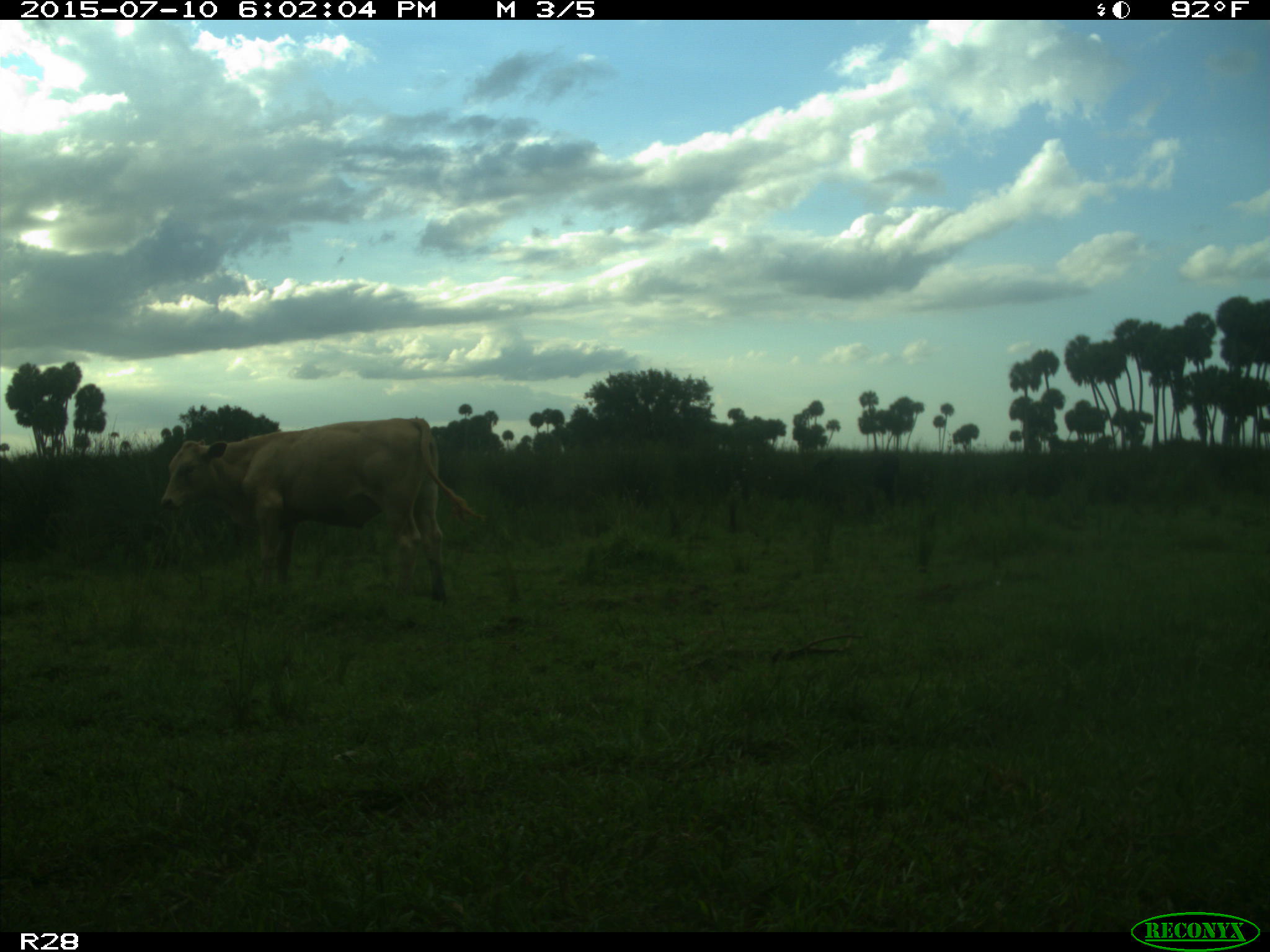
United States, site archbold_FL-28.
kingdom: Animalia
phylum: Chordata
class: Mammalia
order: Artiodactyla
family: Bovidae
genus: Bos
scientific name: Bos taurus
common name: domestic cow